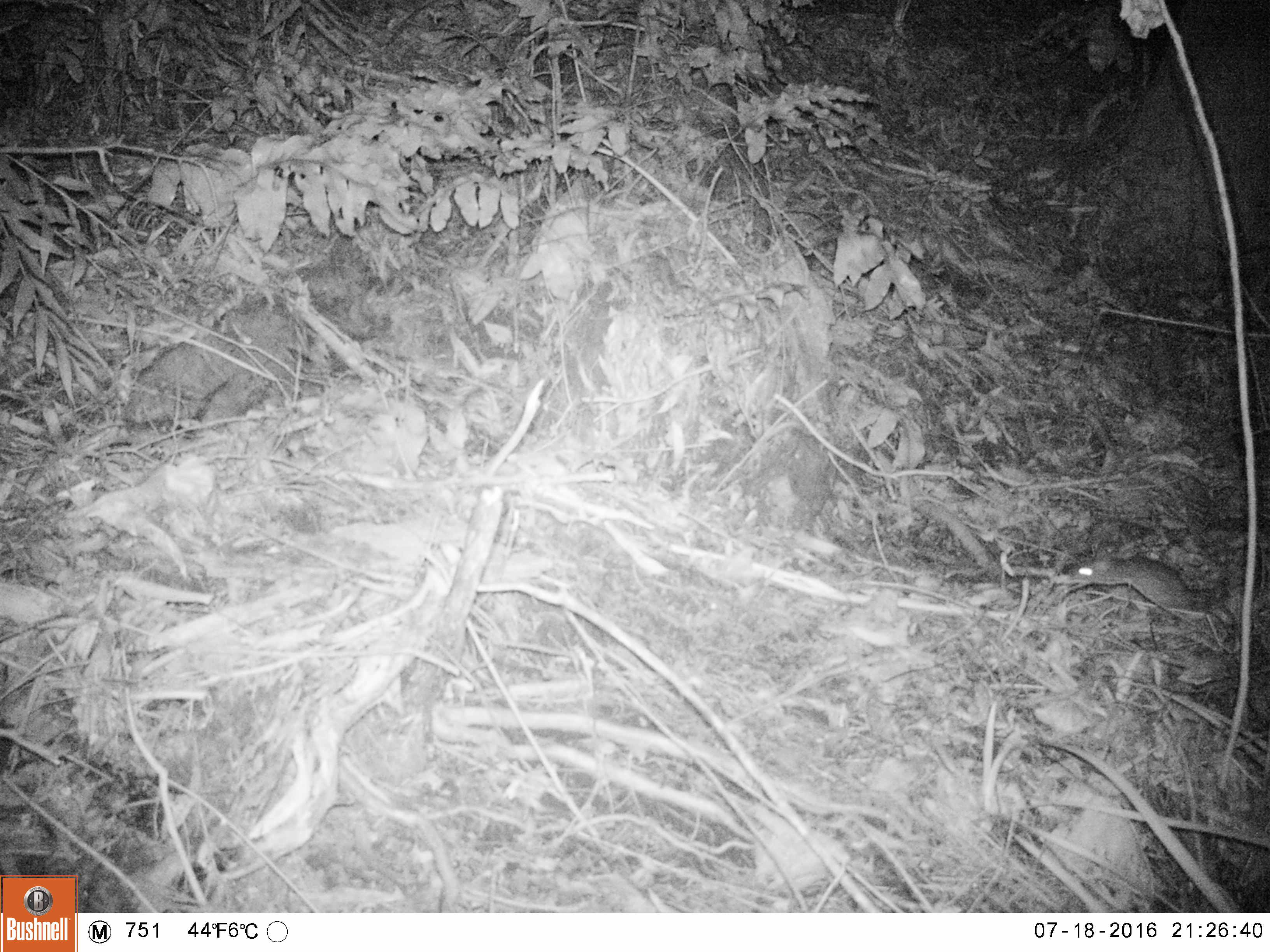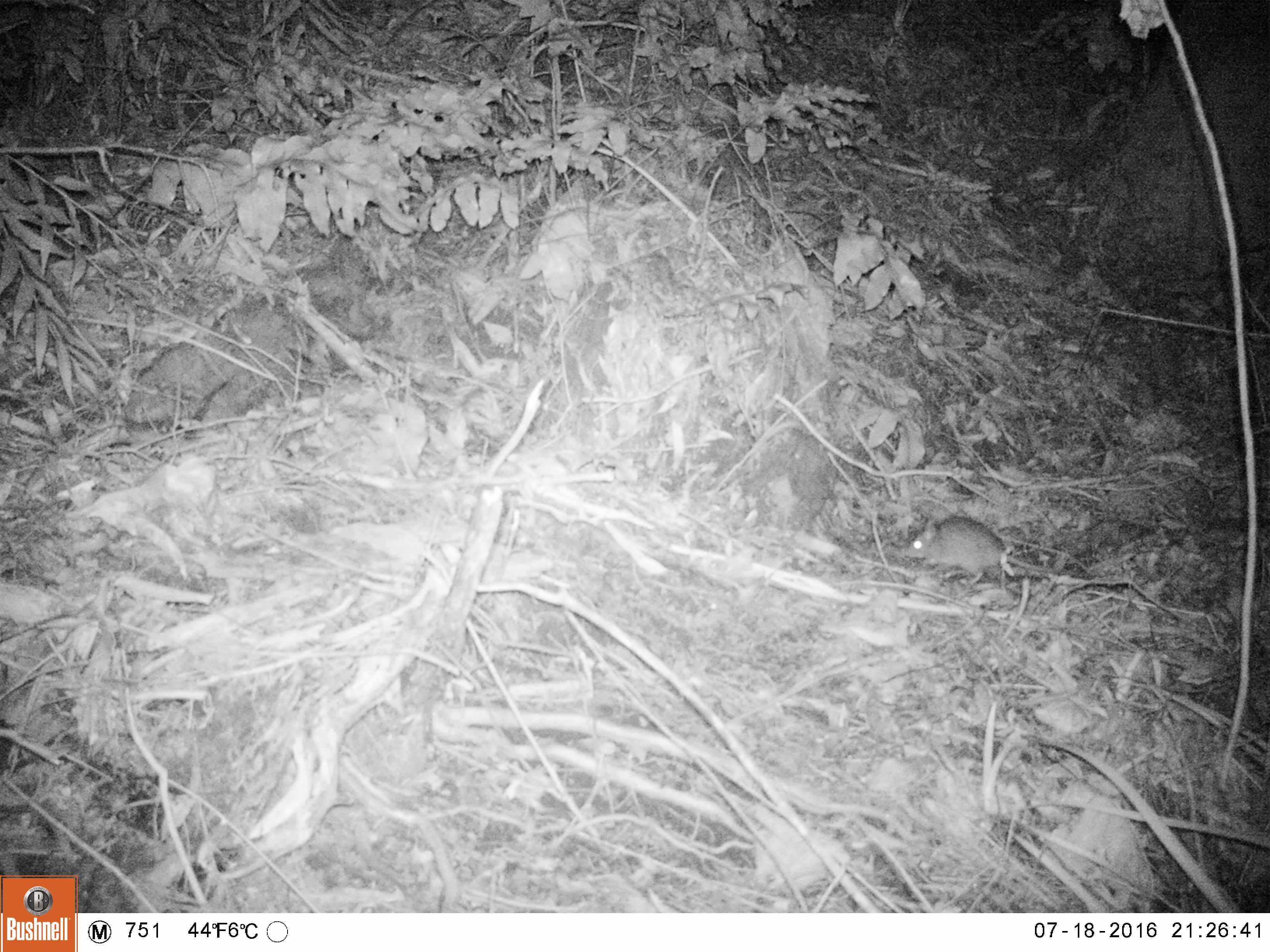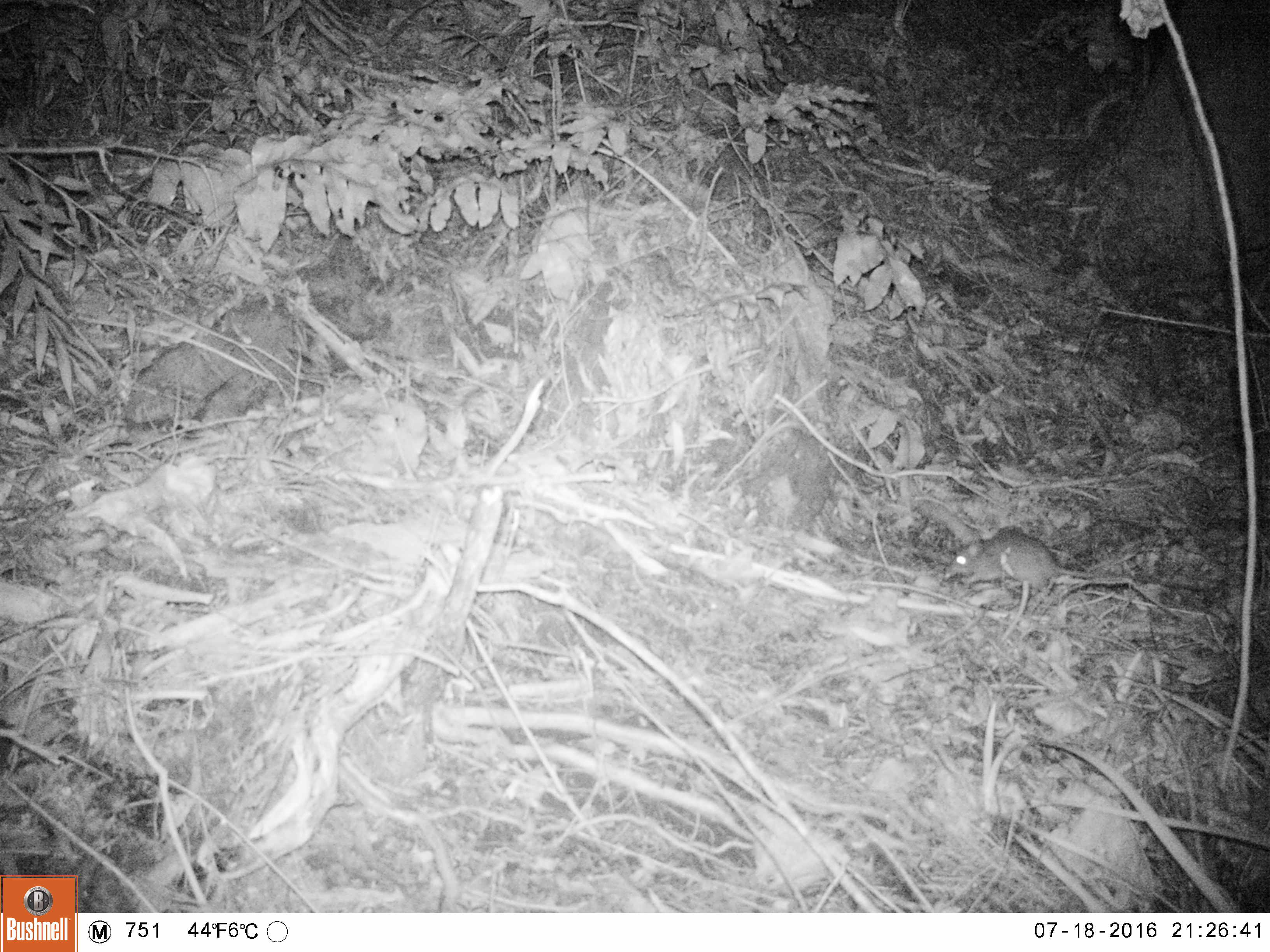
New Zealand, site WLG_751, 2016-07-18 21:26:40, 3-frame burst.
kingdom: Animalia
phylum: Chordata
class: Mammalia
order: Rodentia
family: Muridae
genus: Rattus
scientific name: Rattus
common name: rat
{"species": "rat (Rattus)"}